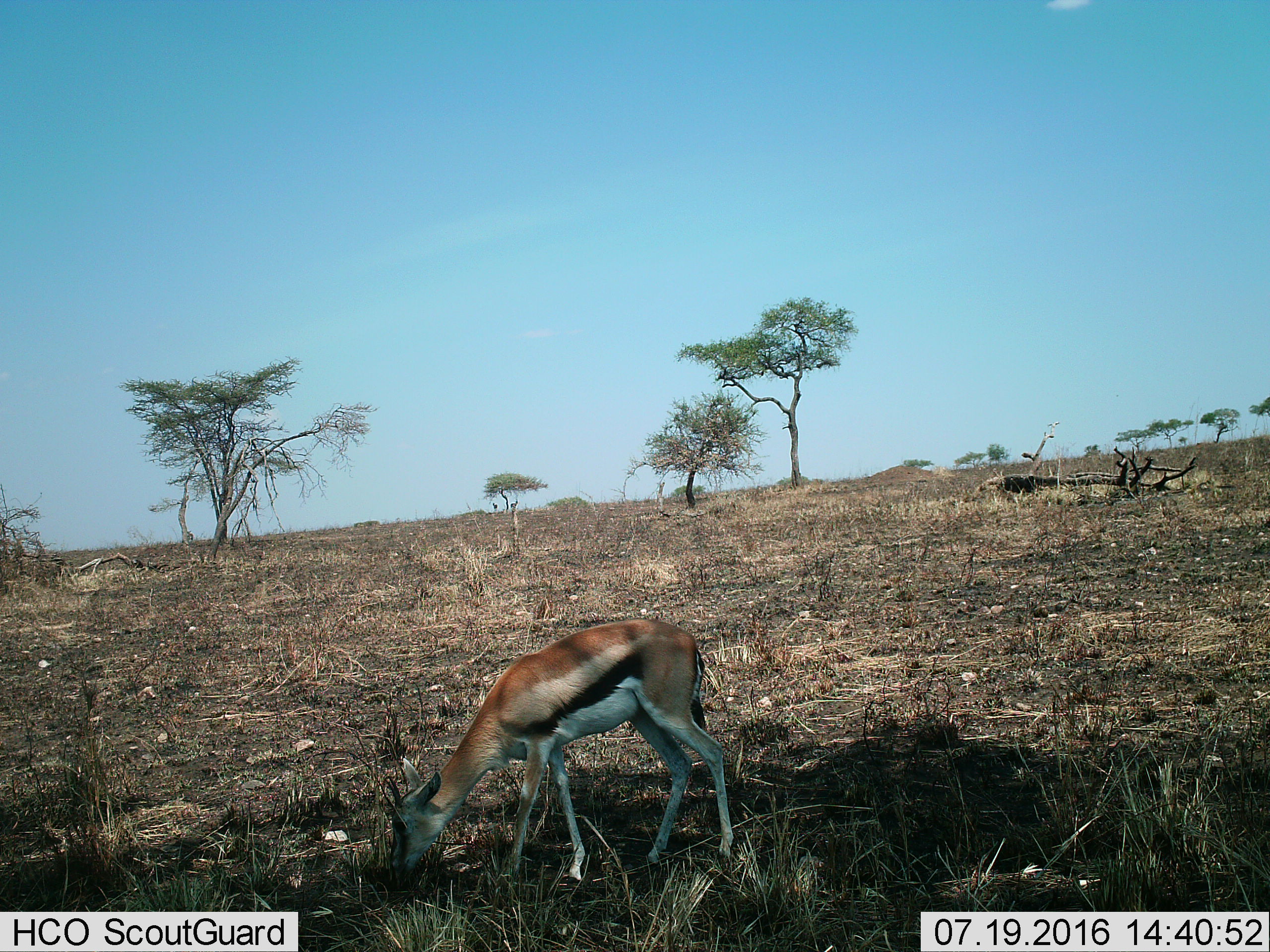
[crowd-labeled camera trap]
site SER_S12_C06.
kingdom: Animalia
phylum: Chordata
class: Mammalia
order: Artiodactyla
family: Bovidae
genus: Eudorcas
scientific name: Eudorcas thomsonii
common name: thomson's gazelle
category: gazellethomsons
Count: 1.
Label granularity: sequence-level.